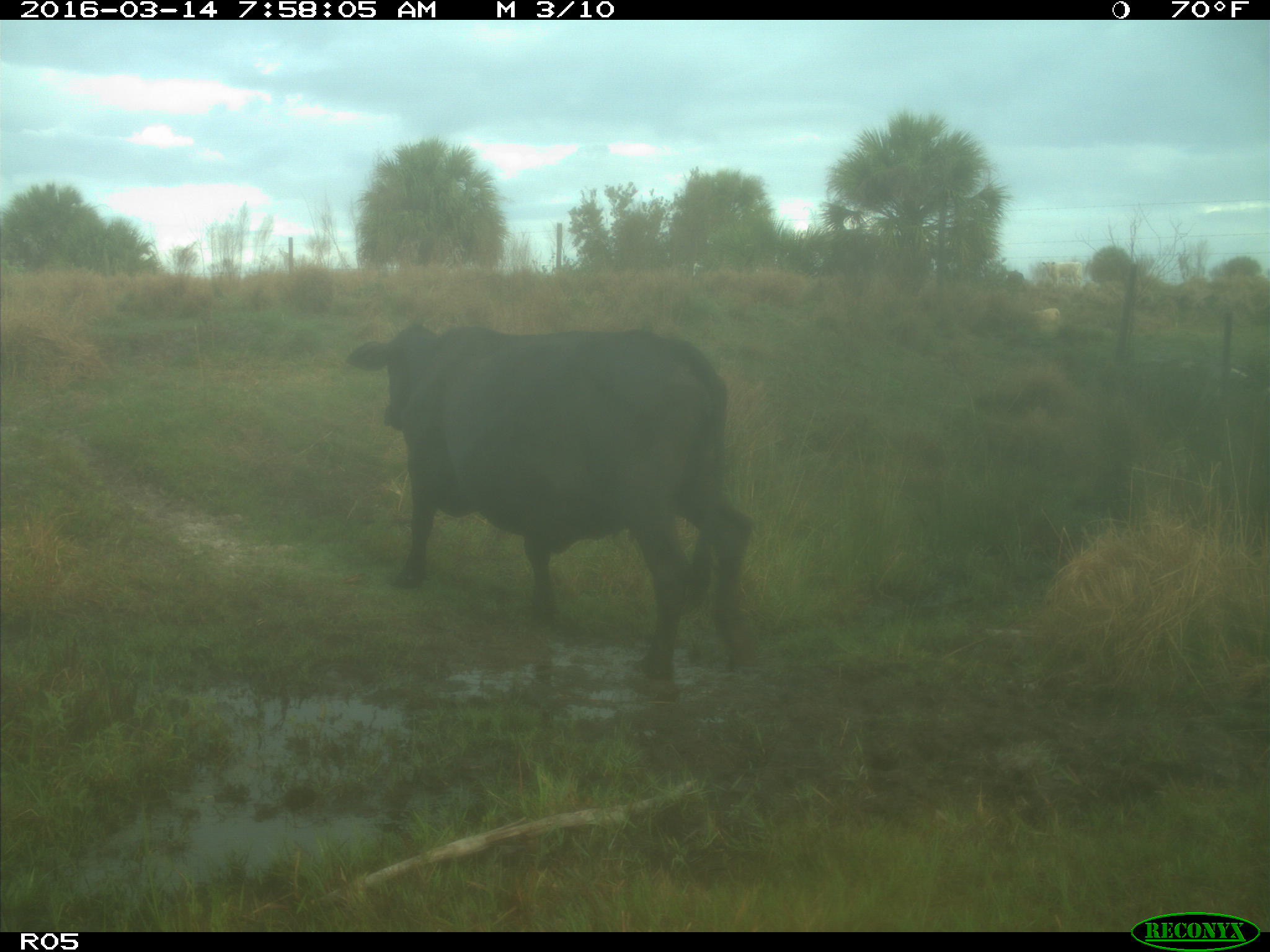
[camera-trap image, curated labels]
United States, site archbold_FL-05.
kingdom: Animalia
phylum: Chordata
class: Mammalia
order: Artiodactyla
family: Bovidae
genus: Bos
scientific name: Bos taurus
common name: domestic cow